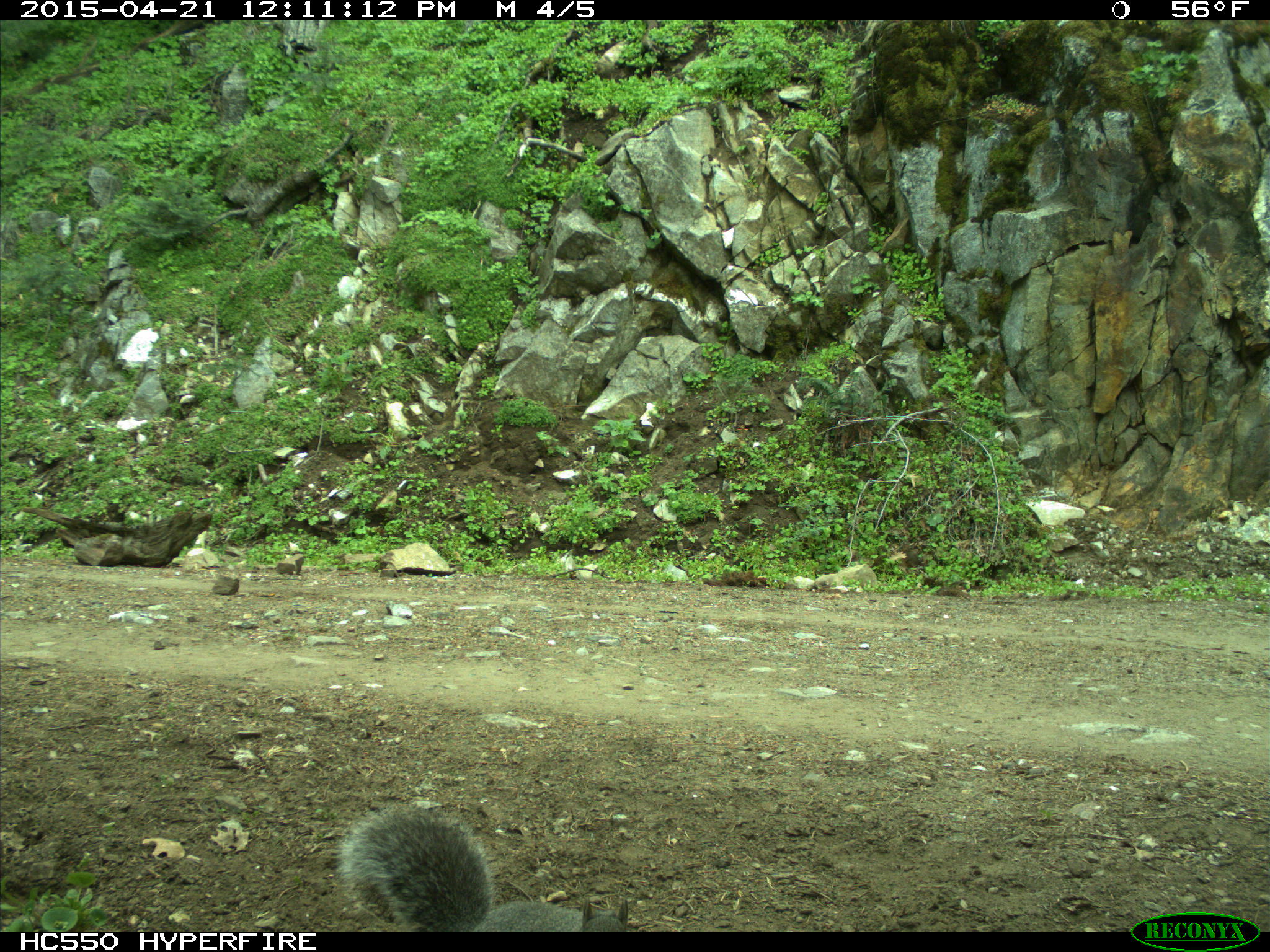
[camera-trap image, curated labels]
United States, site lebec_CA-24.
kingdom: Animalia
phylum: Chordata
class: Mammalia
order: Rodentia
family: Sciuridae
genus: Sciurus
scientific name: Sciurus carolinensis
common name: eastern gray squirrel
Sciurus carolinensis (eastern gray squirrel).